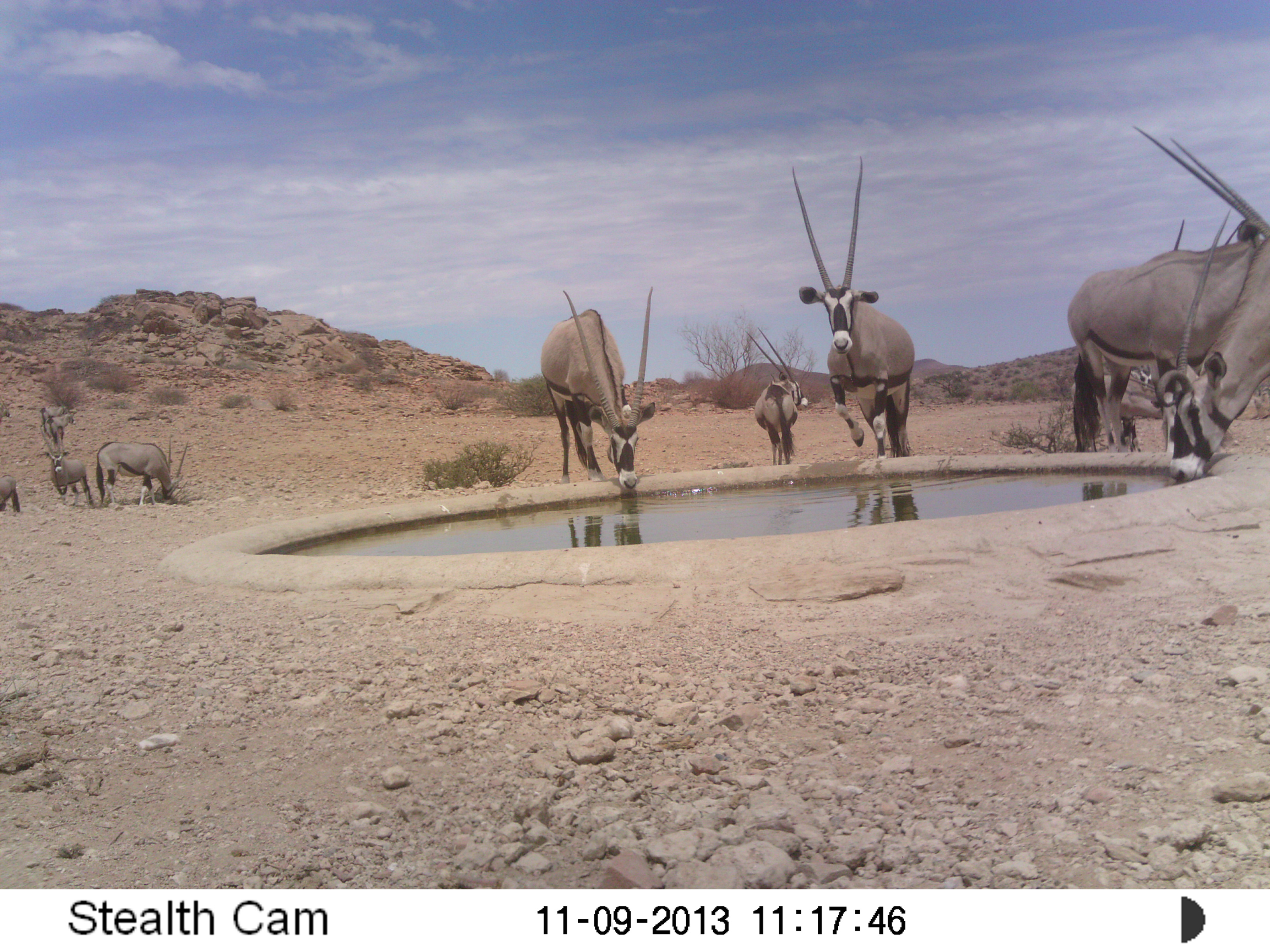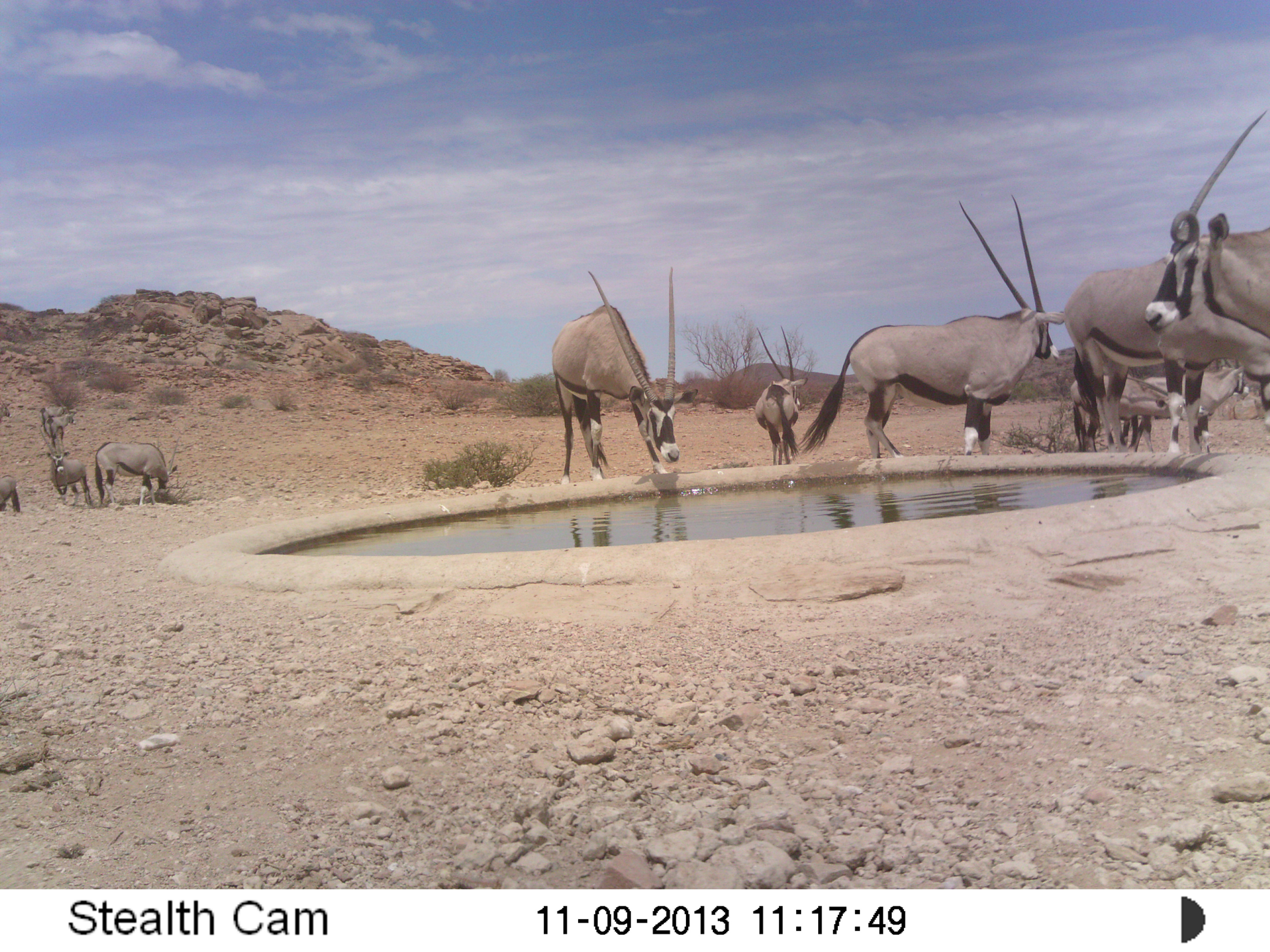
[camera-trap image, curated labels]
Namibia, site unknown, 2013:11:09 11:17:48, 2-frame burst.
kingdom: Animalia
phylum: Chordata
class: Mammalia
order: Artiodactyla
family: Bovidae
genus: Oryx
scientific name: Oryx gazella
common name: gemsbok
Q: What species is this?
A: Oryx gazella (gemsbok).